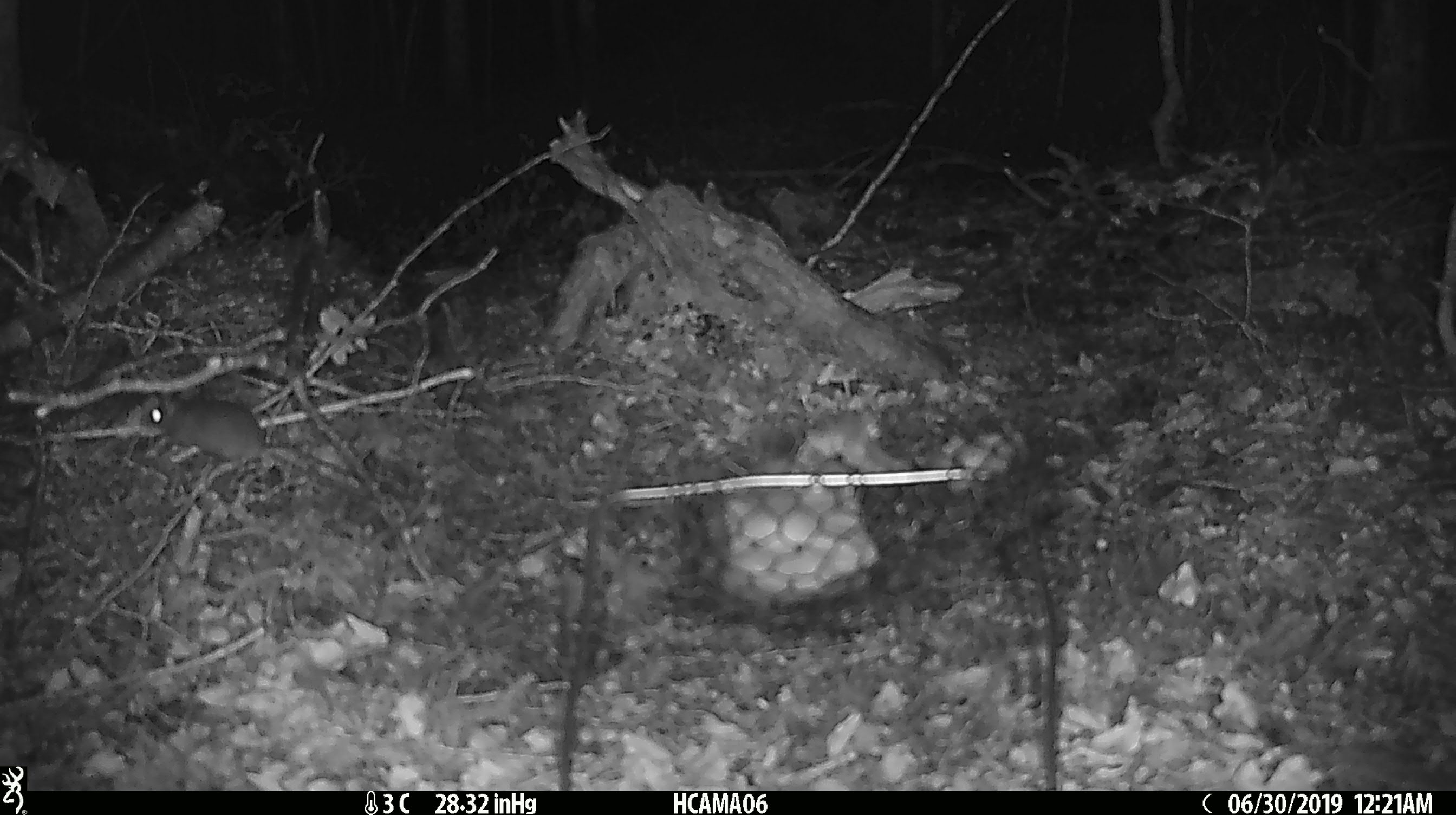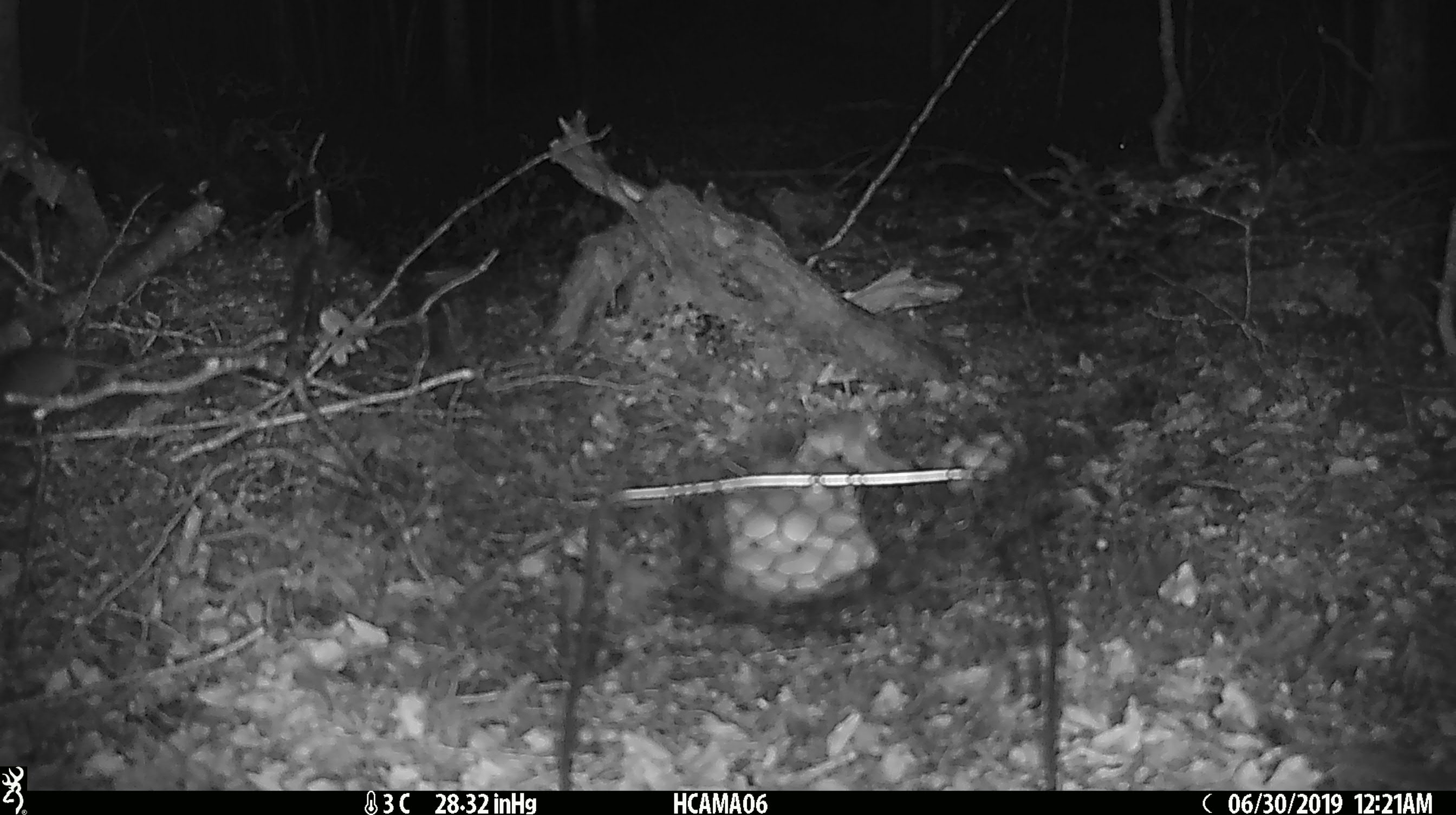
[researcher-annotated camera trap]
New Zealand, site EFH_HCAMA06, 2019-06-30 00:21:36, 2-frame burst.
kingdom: Animalia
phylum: Chordata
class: Mammalia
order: Rodentia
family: Muridae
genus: Mus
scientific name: Mus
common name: mouse